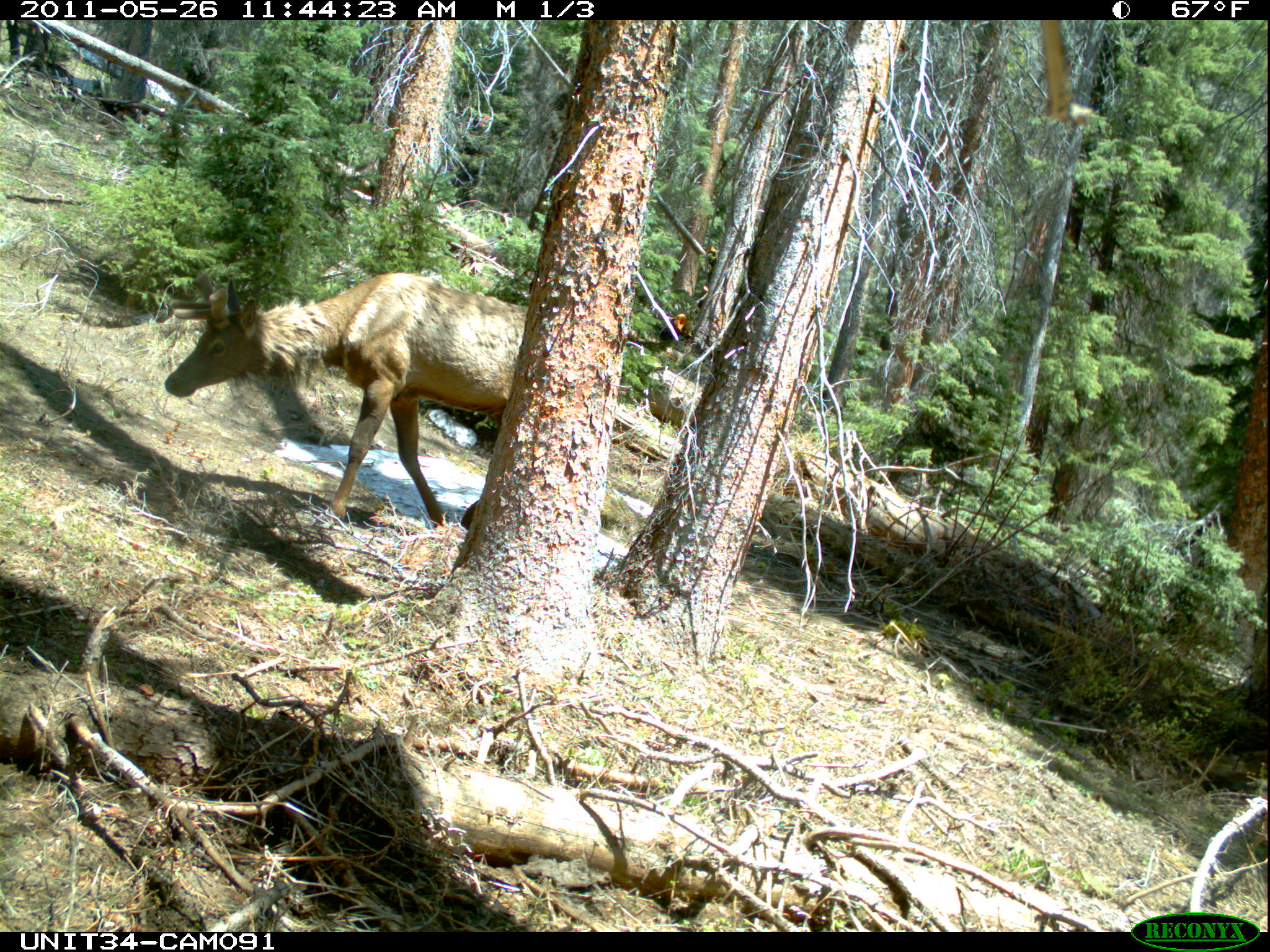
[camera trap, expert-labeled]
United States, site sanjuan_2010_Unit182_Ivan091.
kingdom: Animalia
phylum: Chordata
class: Mammalia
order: Artiodactyla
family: Cervidae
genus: Cervus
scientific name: Cervus elaphus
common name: red deer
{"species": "Cervus elaphus (red deer)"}